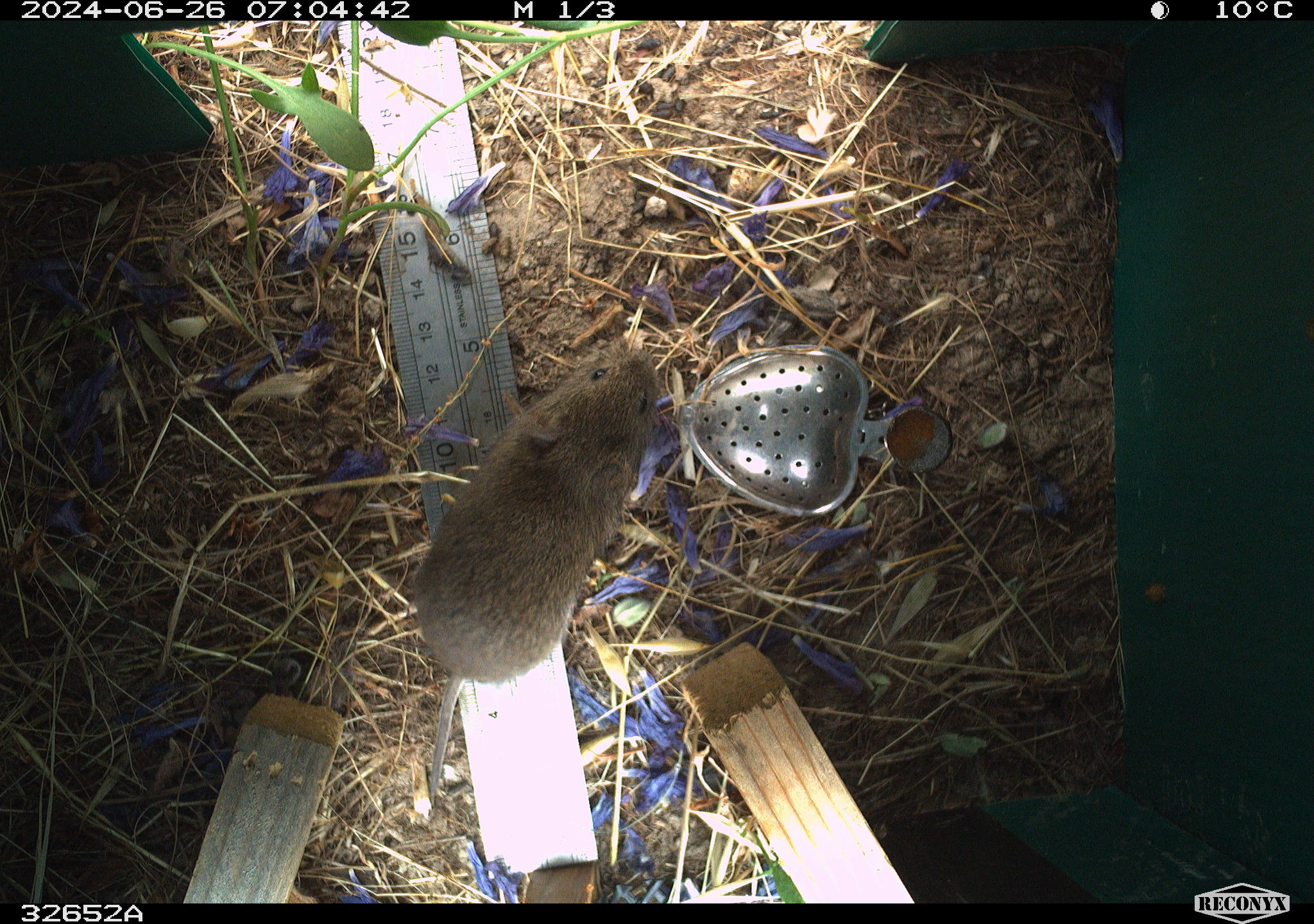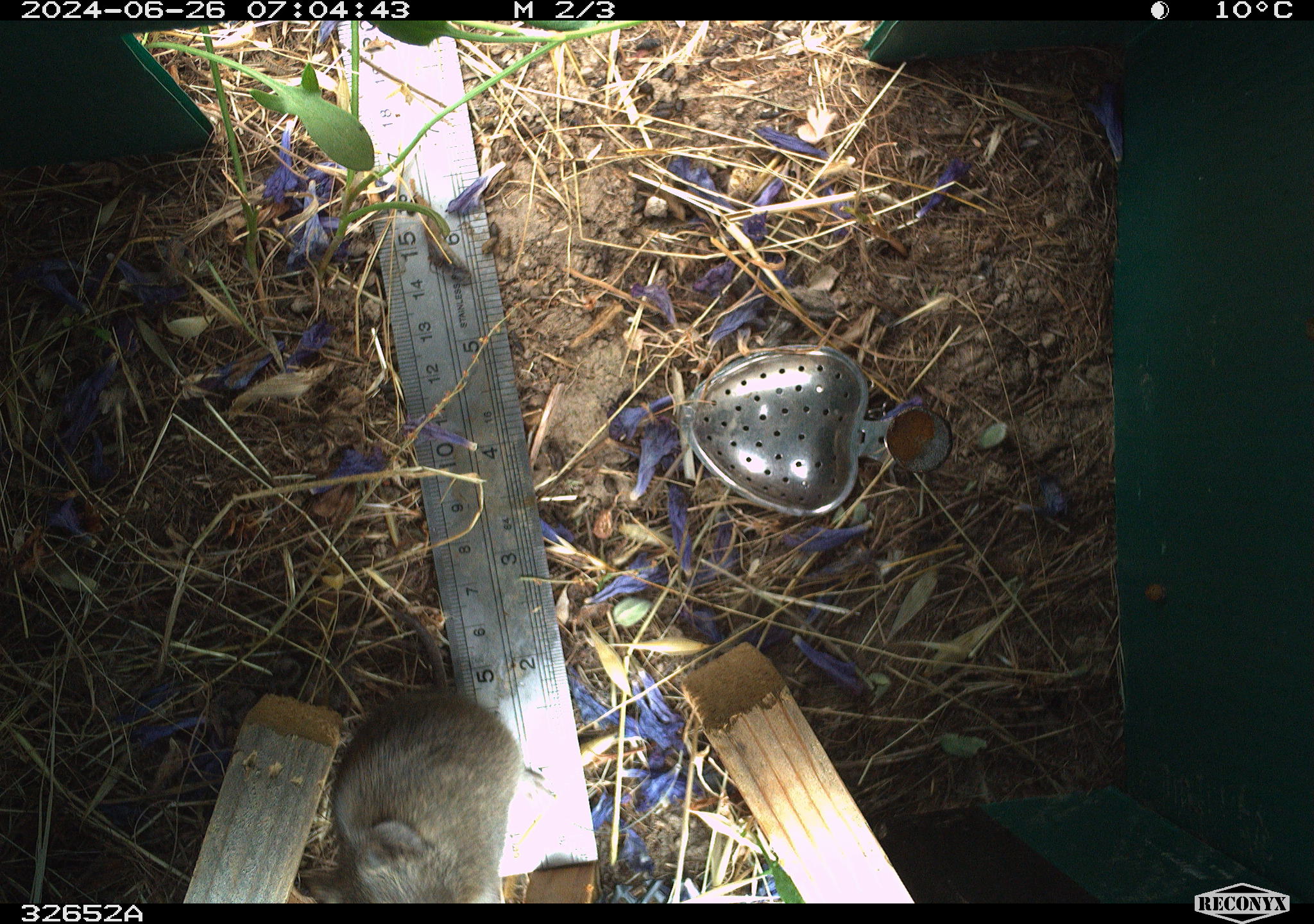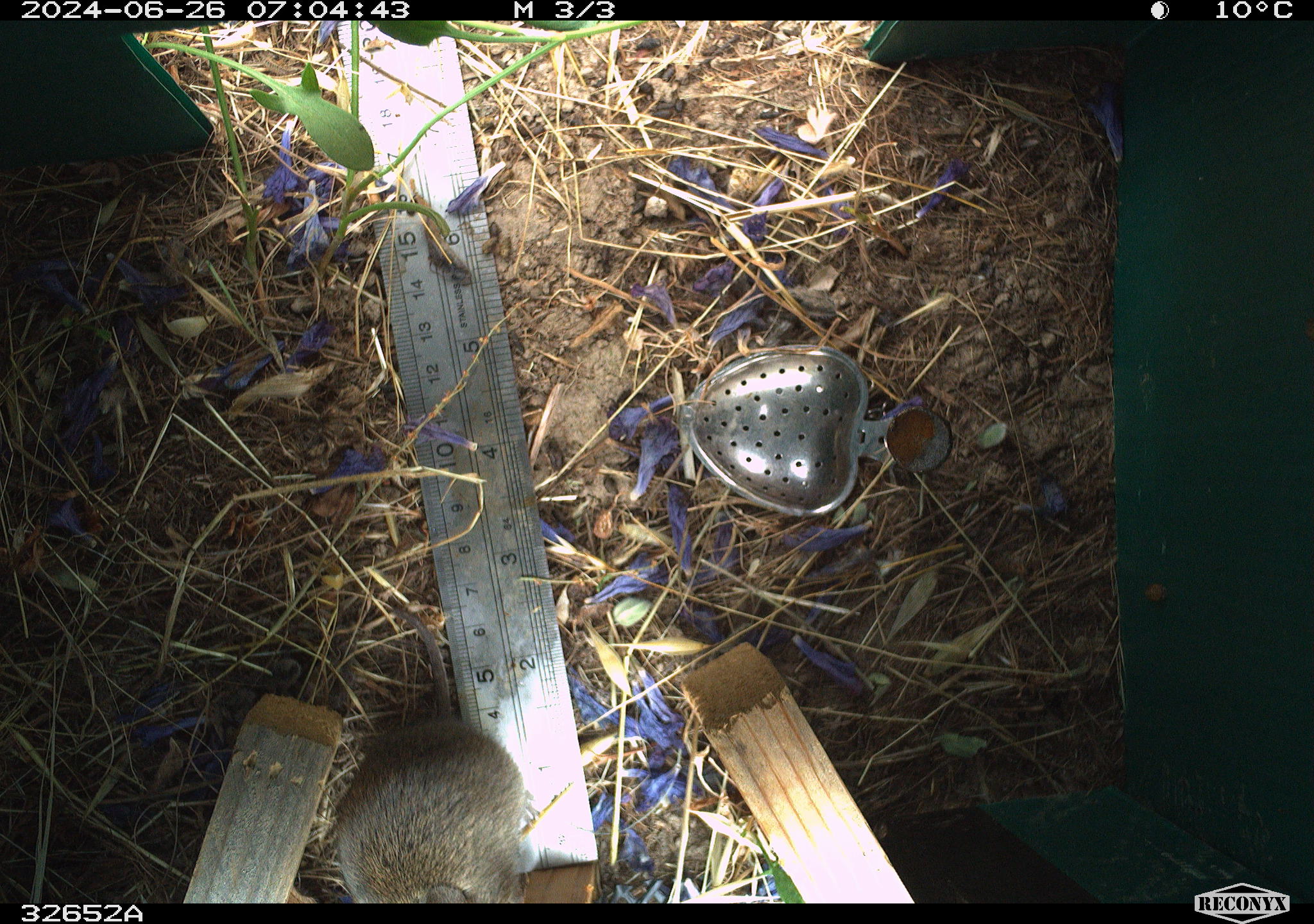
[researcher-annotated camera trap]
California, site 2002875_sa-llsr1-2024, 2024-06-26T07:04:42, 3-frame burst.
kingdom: Animalia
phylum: Chordata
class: Mammalia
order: Rodentia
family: Cricetidae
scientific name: Arvicolinae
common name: voles, lemmings, and muskrats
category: arvicolinae subfamily